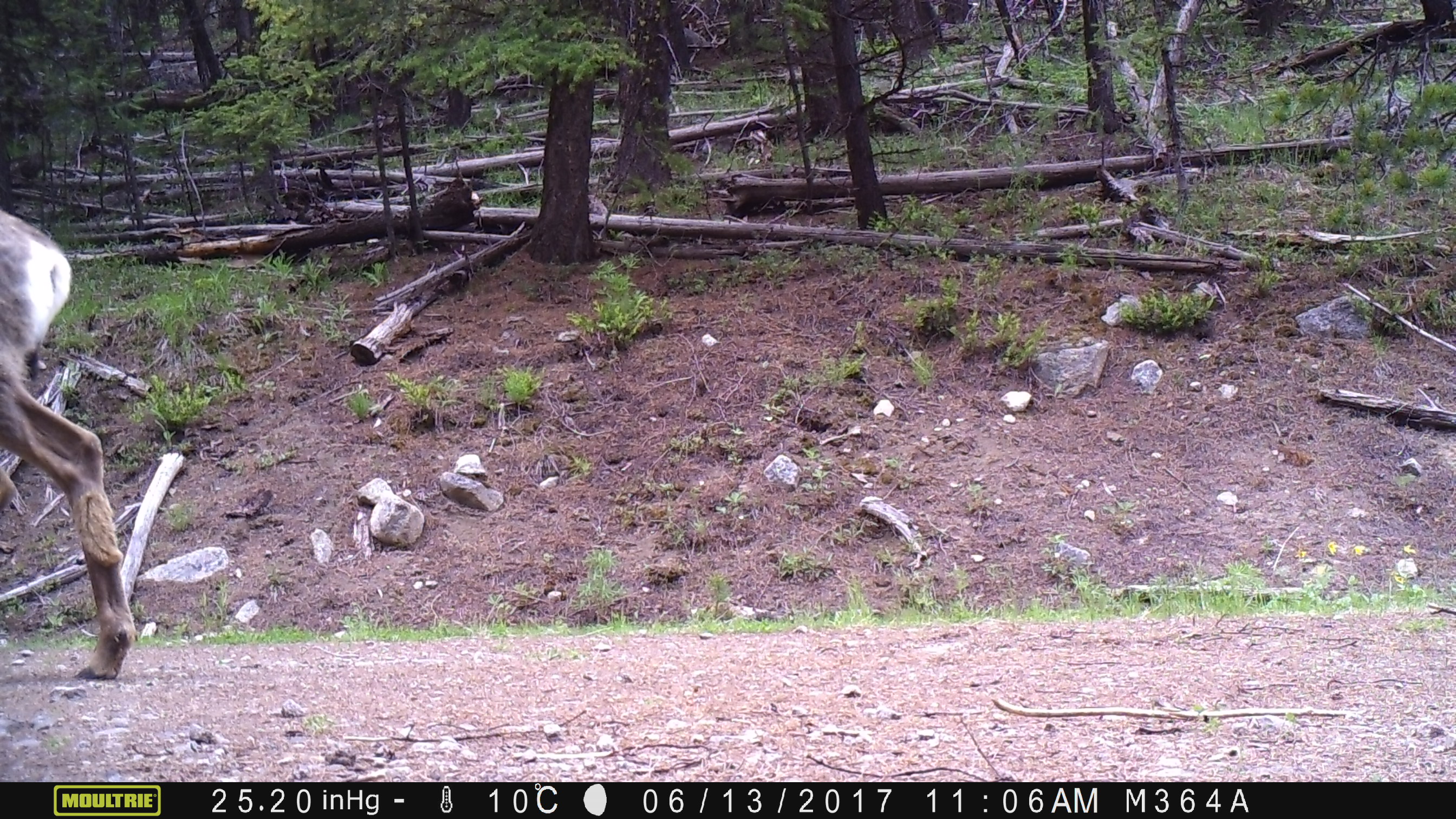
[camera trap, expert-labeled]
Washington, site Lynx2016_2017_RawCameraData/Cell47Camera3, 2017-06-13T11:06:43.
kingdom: Animalia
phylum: Chordata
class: Mammalia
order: Artiodactyla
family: Cervidae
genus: Odocoileus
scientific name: Odocoileus hemionus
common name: mule deer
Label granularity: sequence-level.